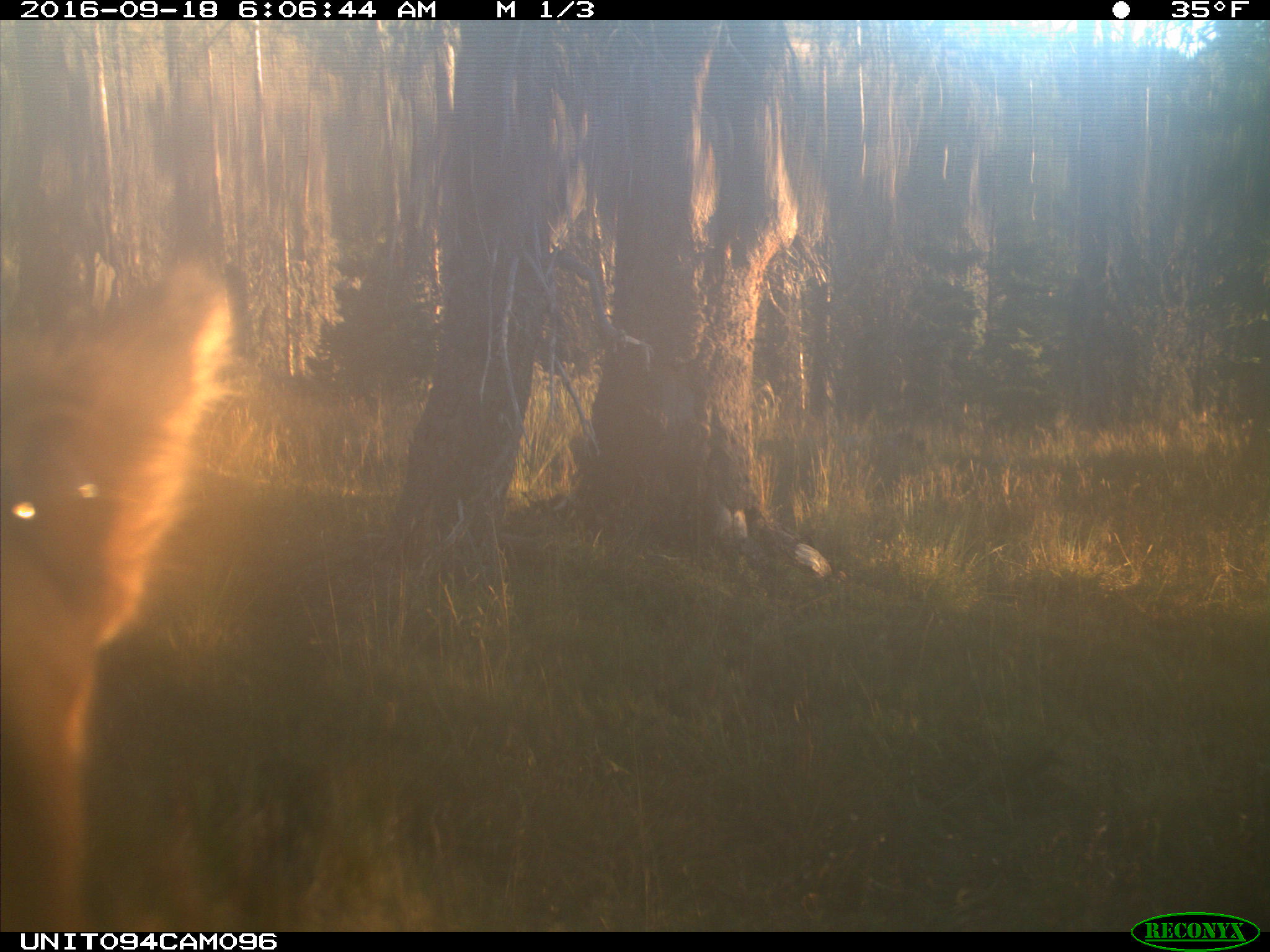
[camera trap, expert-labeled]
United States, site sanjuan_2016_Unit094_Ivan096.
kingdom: Animalia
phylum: Chordata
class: Mammalia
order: Artiodactyla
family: Cervidae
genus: Cervus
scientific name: Cervus elaphus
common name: red deer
Cervus elaphus (red deer).